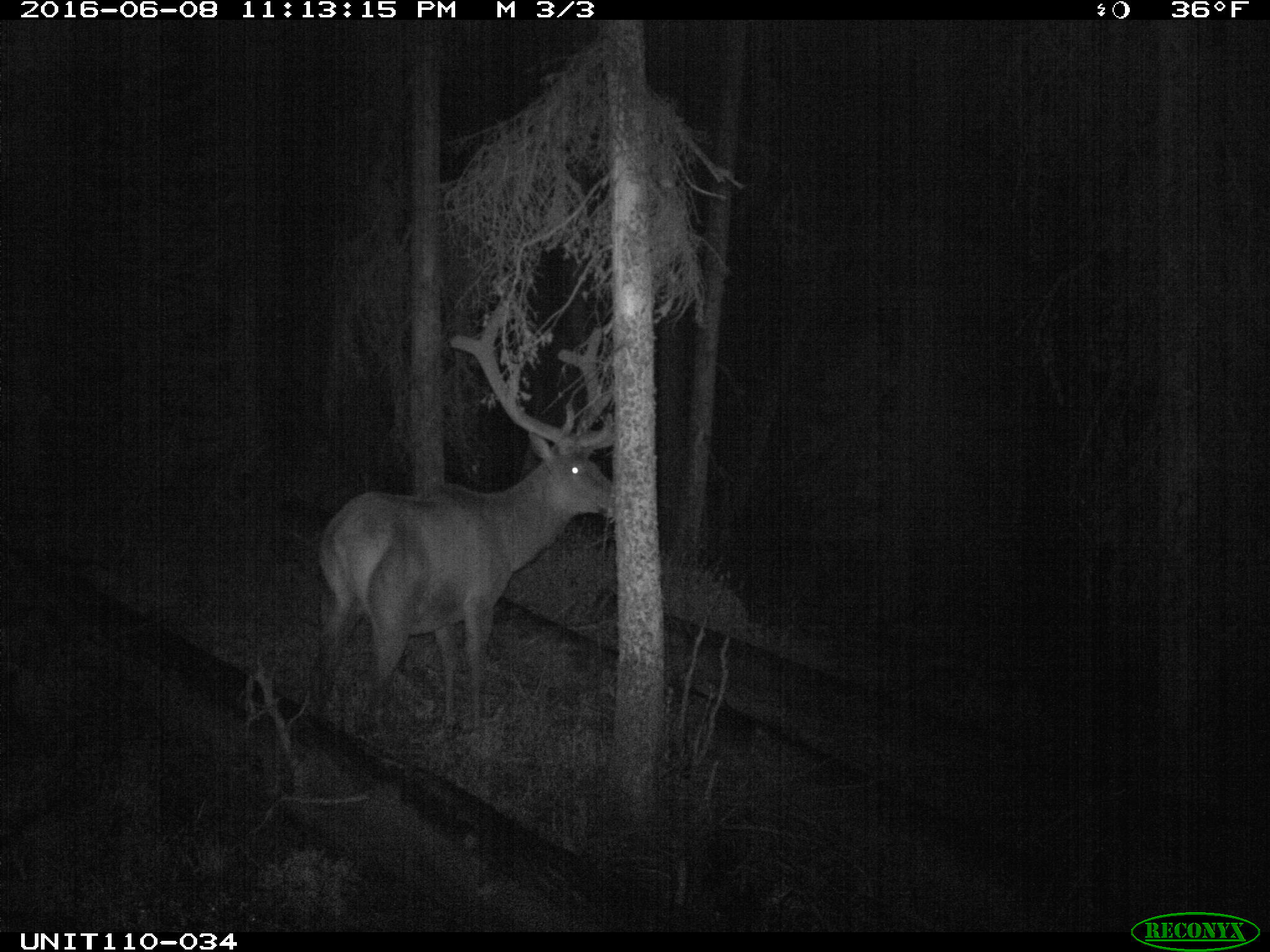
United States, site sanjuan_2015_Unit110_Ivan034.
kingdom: Animalia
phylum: Chordata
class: Mammalia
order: Artiodactyla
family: Cervidae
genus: Cervus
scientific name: Cervus elaphus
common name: red deer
Cervus elaphus (red deer).